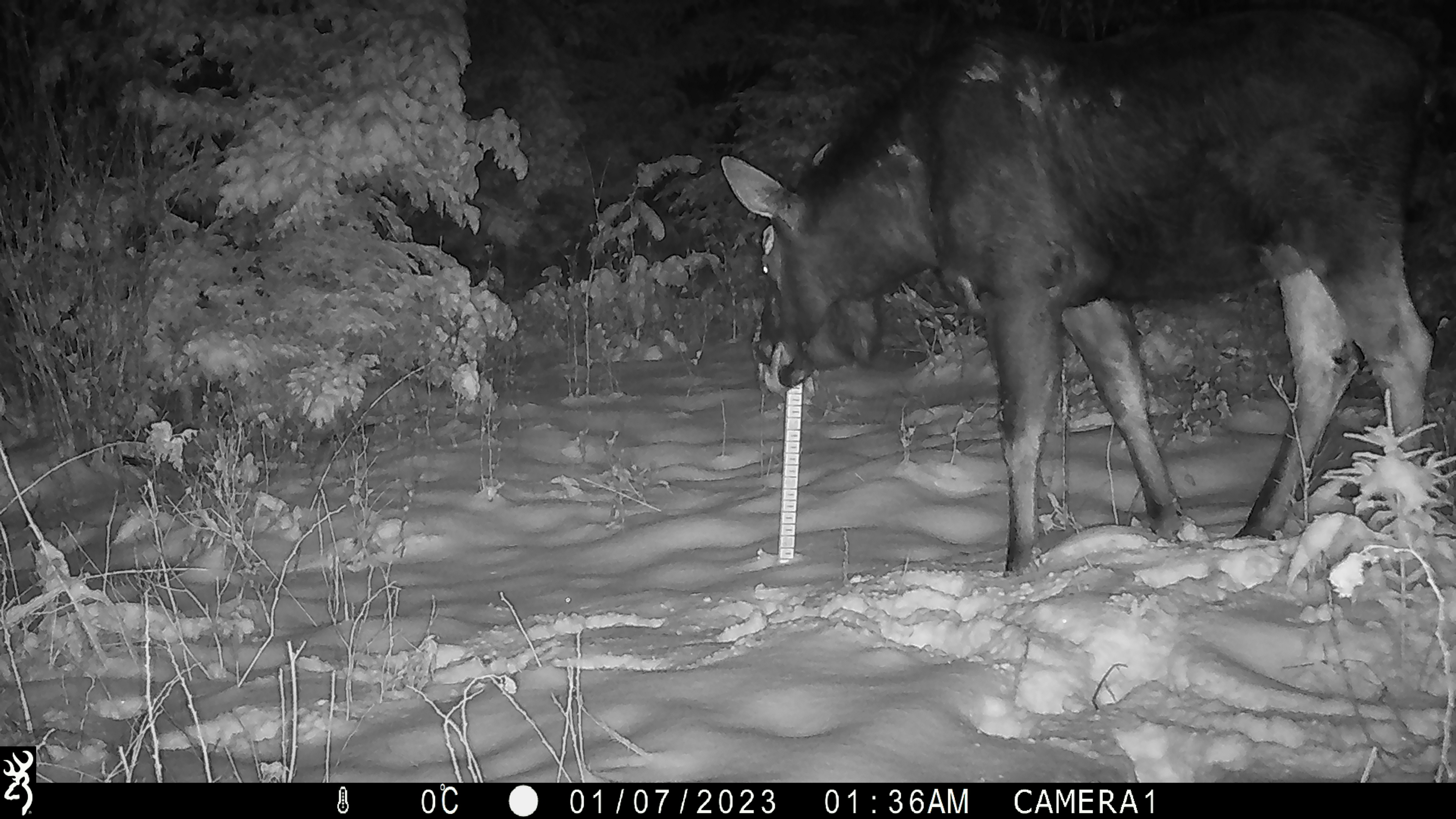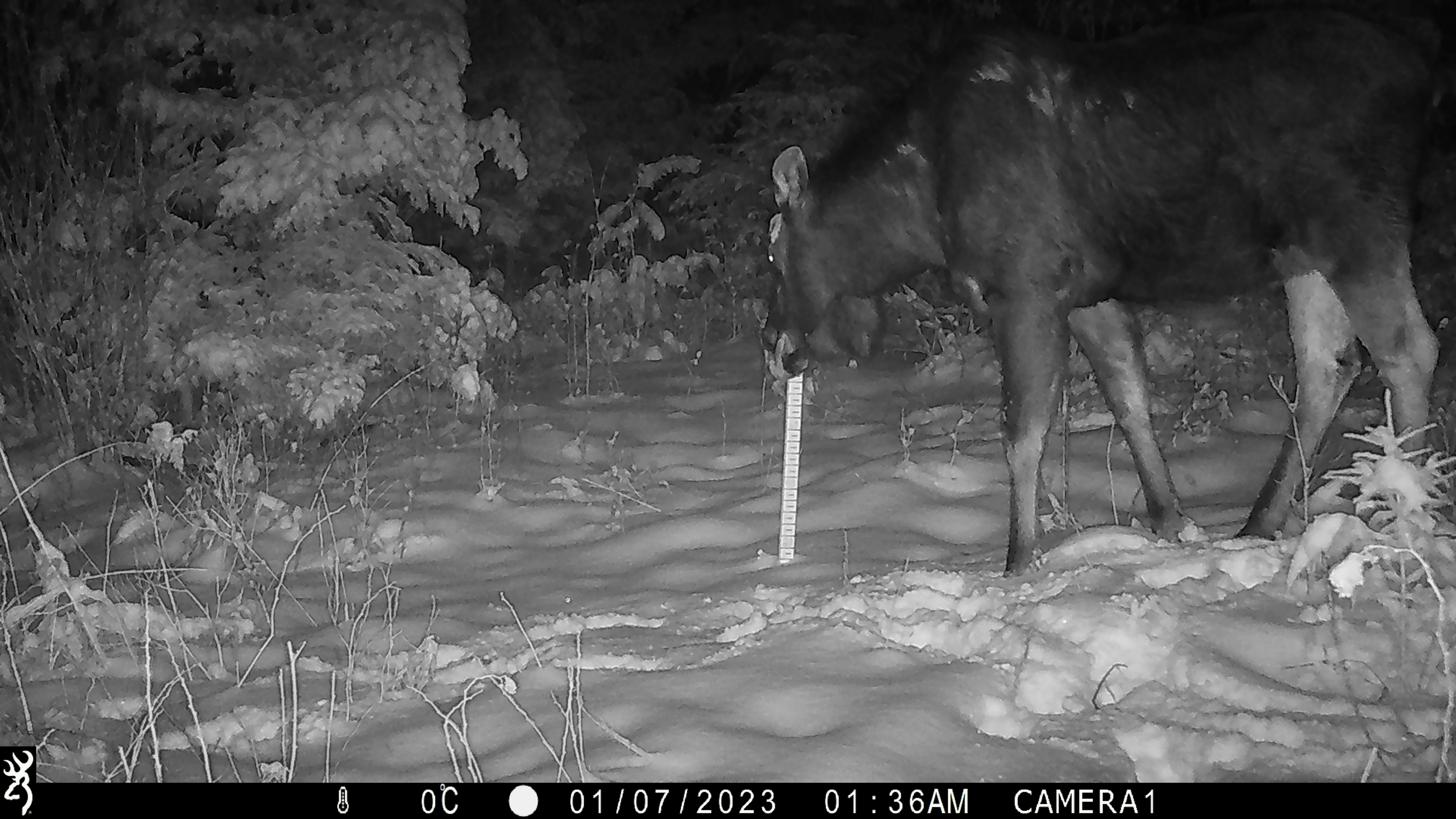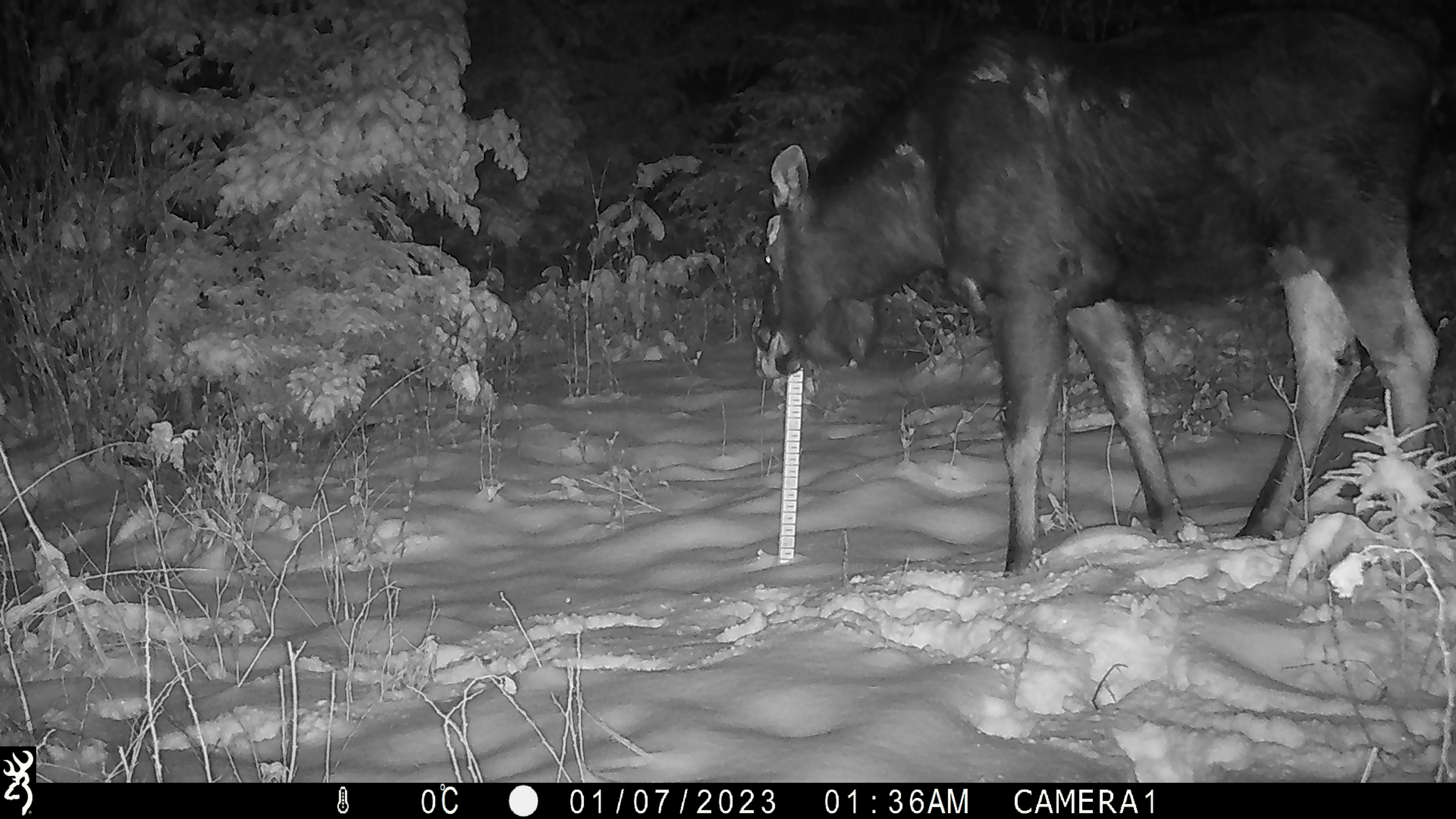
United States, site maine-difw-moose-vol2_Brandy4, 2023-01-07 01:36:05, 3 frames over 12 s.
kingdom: Animalia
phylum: Chordata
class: Mammalia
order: Artiodactyla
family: Cervidae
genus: Alces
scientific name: Alces alces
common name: moose